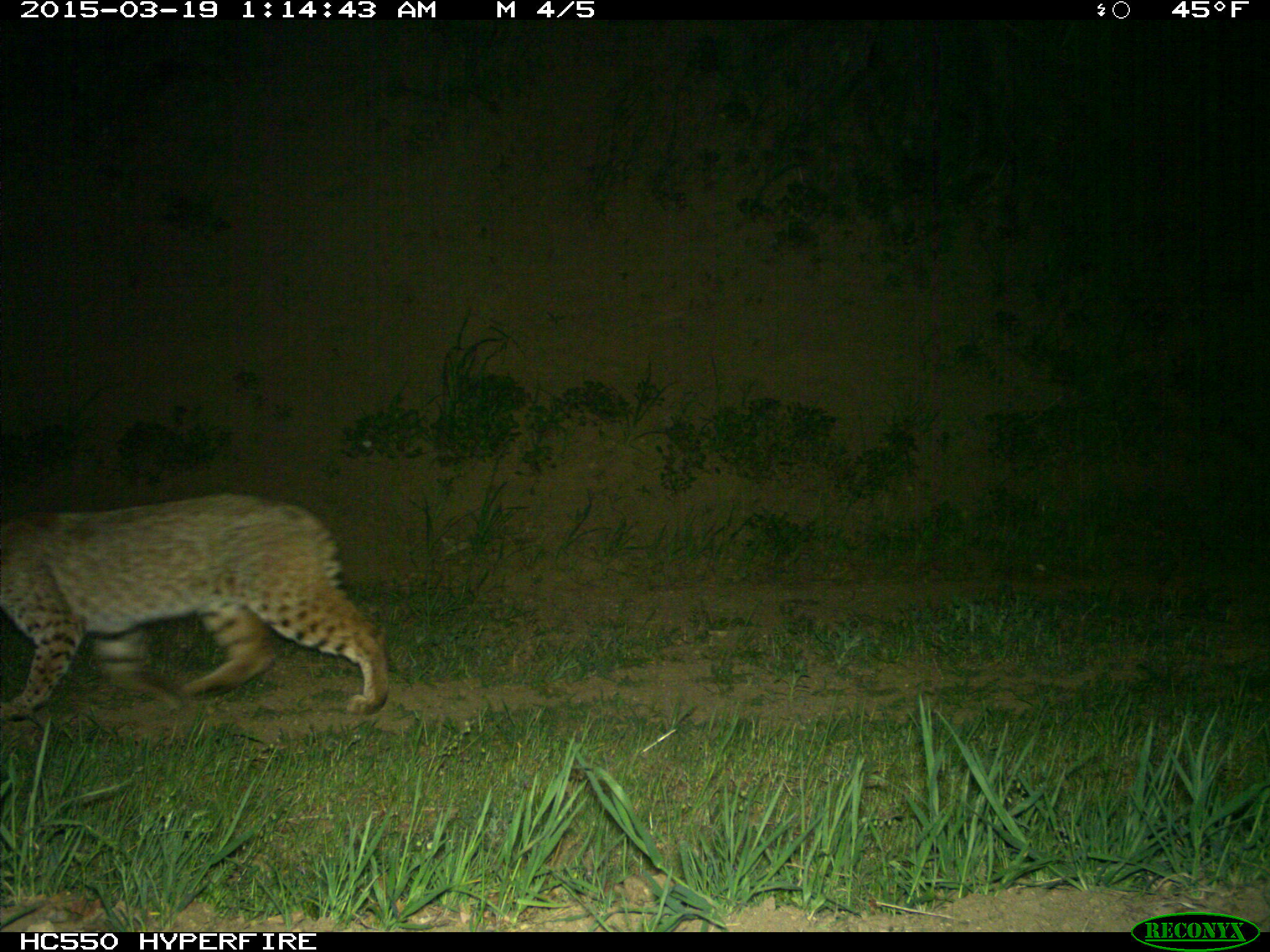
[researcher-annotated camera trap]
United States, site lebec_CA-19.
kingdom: Animalia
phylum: Chordata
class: Mammalia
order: Carnivora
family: Felidae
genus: Lynx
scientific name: Lynx rufus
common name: bobcat